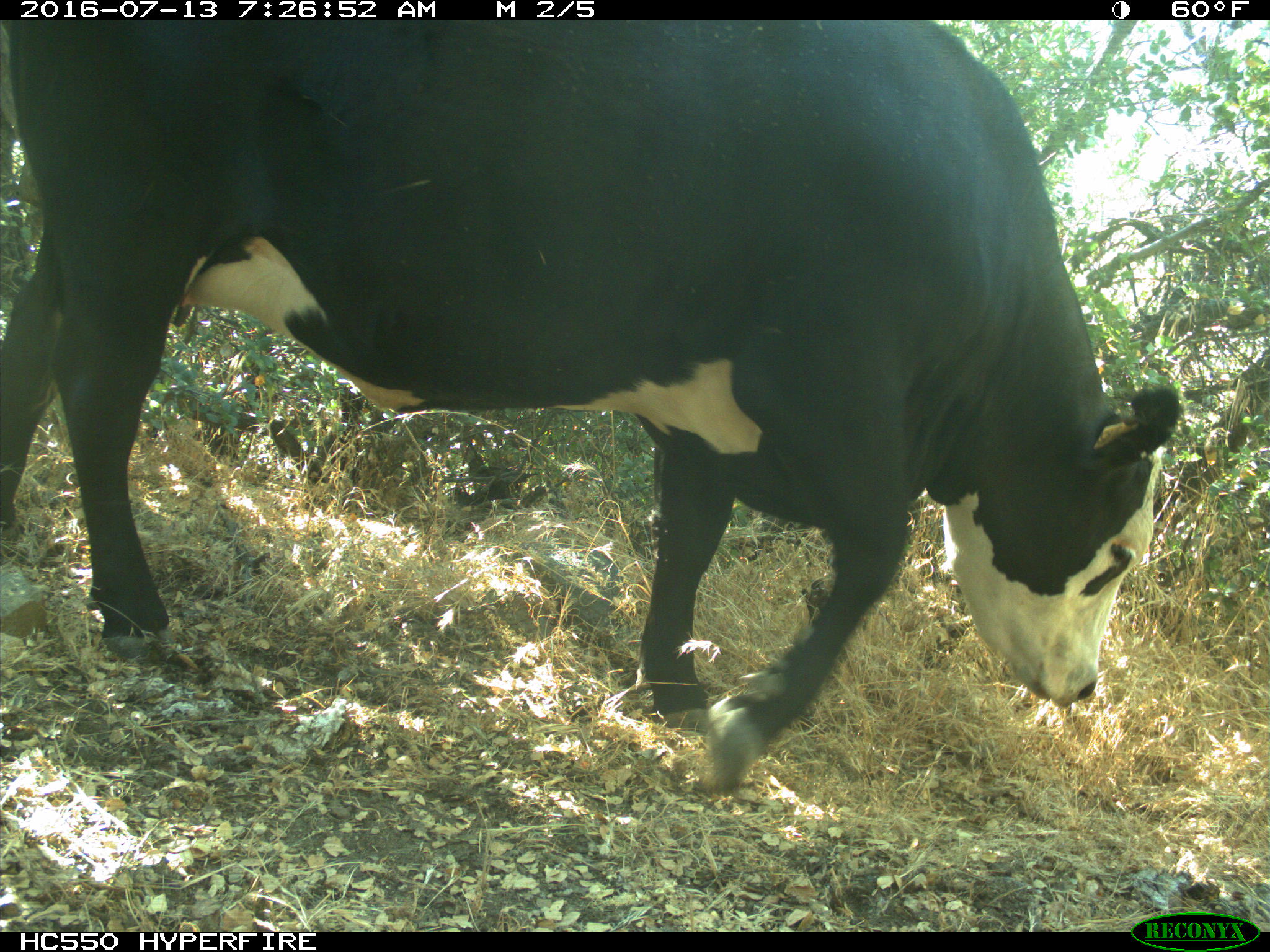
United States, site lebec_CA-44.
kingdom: Animalia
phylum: Chordata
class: Mammalia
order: Artiodactyla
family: Bovidae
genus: Bos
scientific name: Bos taurus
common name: domestic cow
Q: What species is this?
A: Bos taurus (domestic cow).